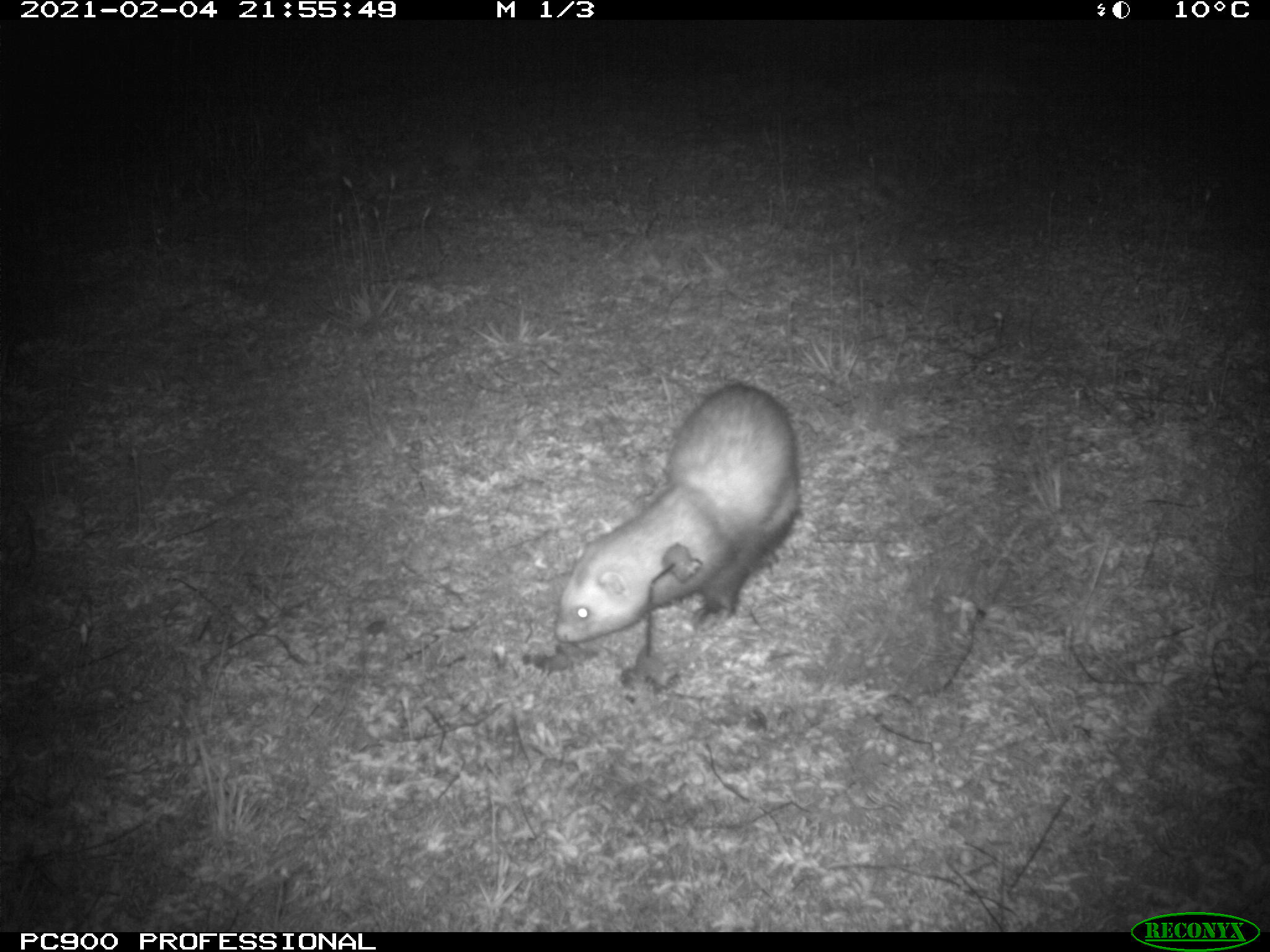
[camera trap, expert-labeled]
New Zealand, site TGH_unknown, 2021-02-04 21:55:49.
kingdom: Animalia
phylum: Chordata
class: Mammalia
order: Carnivora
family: Mustelidae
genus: Mustela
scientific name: Mustela furo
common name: ferret